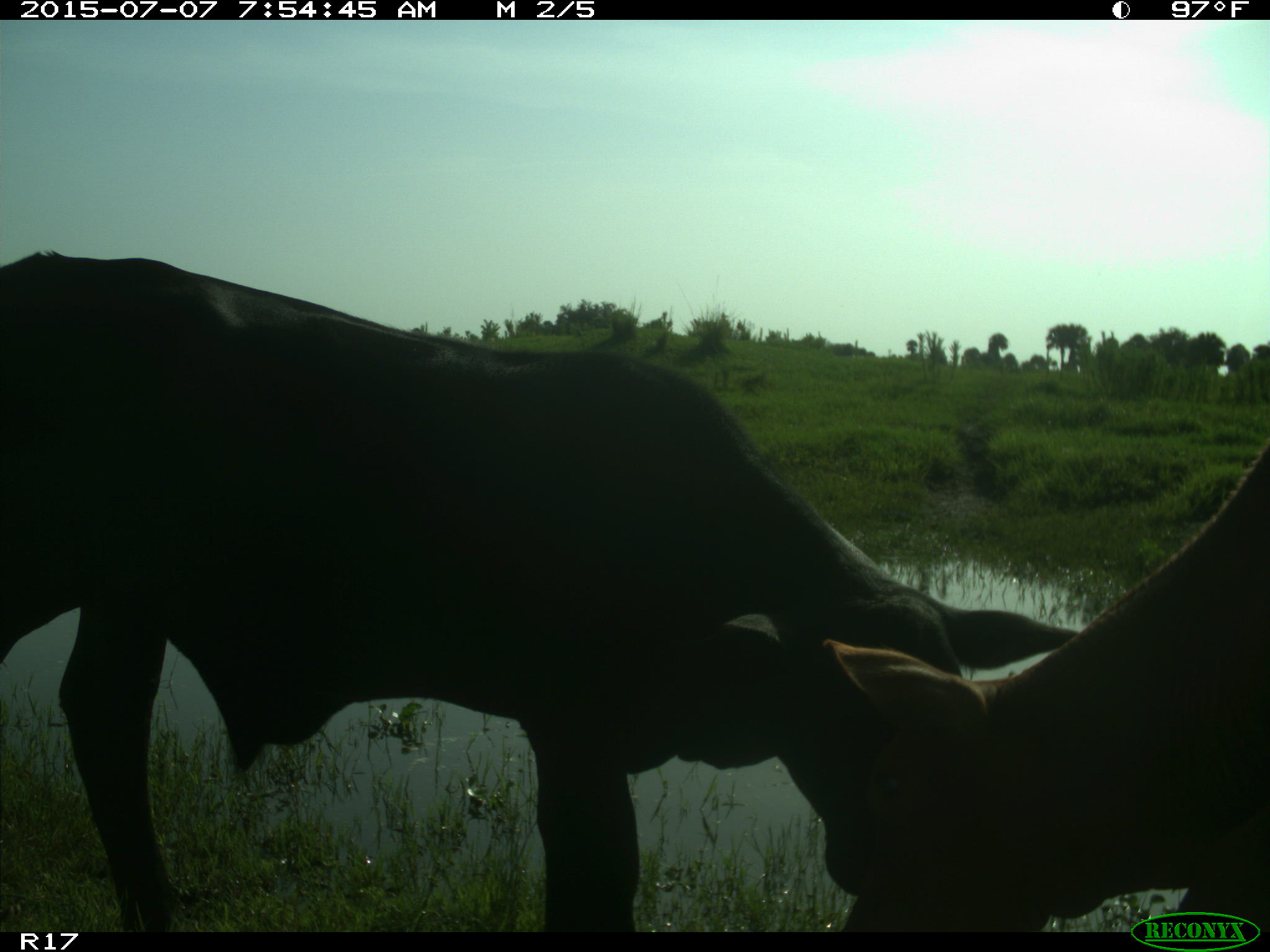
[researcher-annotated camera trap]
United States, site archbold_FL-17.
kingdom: Animalia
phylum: Chordata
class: Mammalia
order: Artiodactyla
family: Bovidae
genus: Bos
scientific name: Bos taurus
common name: domestic cow